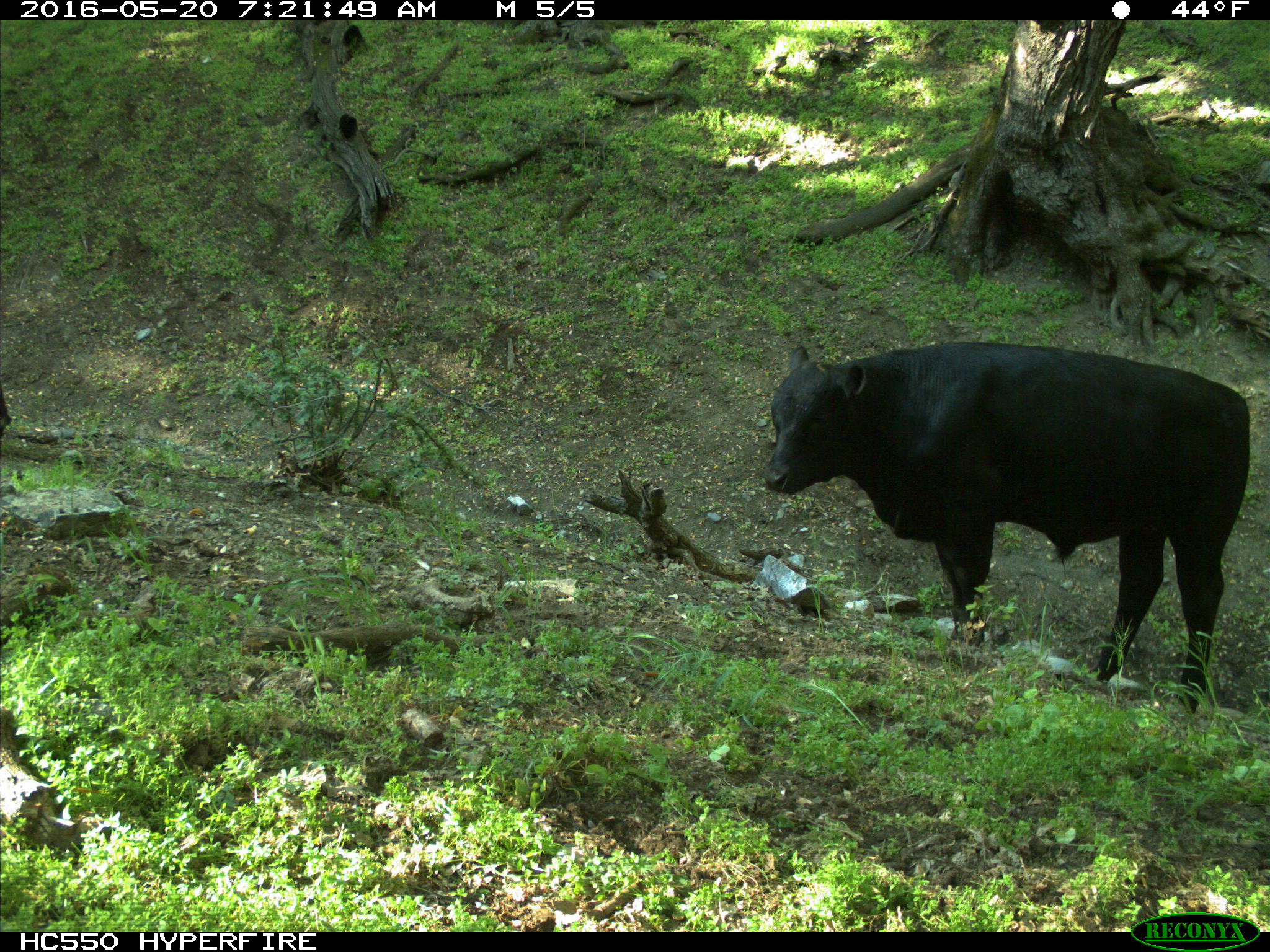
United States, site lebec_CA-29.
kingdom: Animalia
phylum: Chordata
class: Mammalia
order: Artiodactyla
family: Bovidae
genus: Bos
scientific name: Bos taurus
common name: domestic cow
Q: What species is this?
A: Bos taurus (domestic cow).